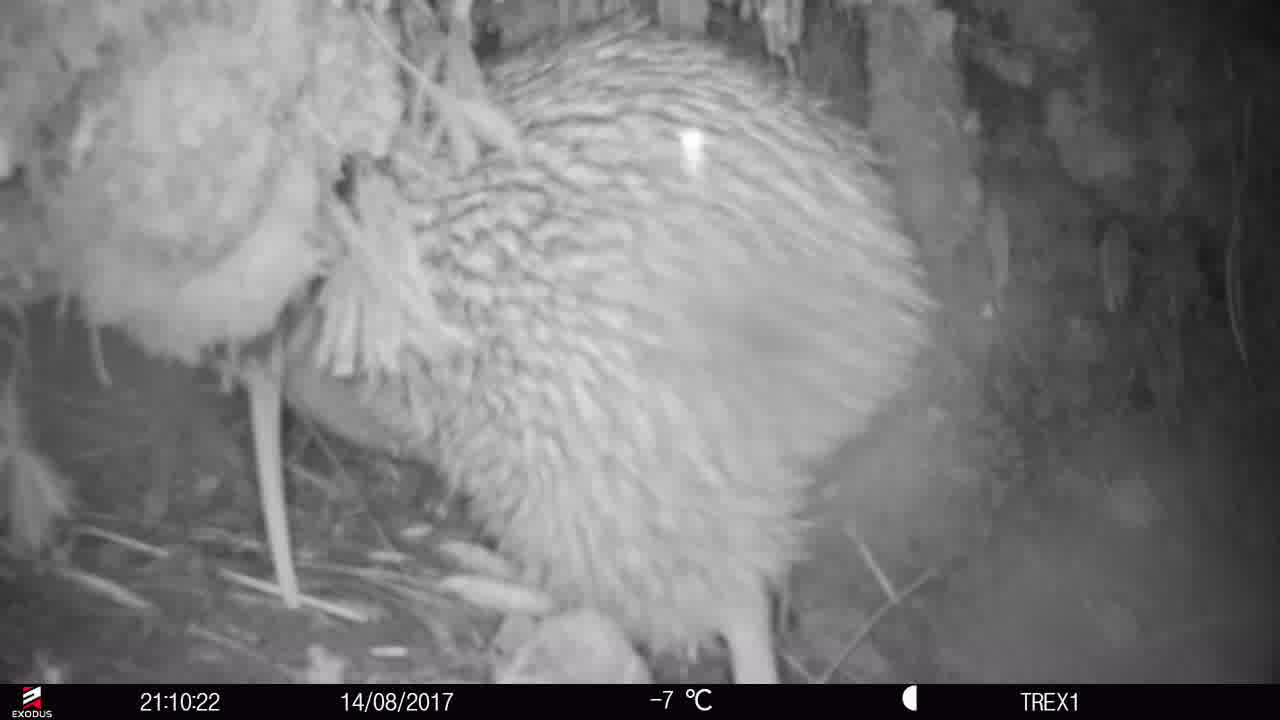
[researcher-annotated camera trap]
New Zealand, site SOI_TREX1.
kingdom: Animalia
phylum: Chordata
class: Aves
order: Apterygiformes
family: Apterygidae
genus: Apteryx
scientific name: Apteryx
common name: kiwi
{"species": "kiwi (Apteryx)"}